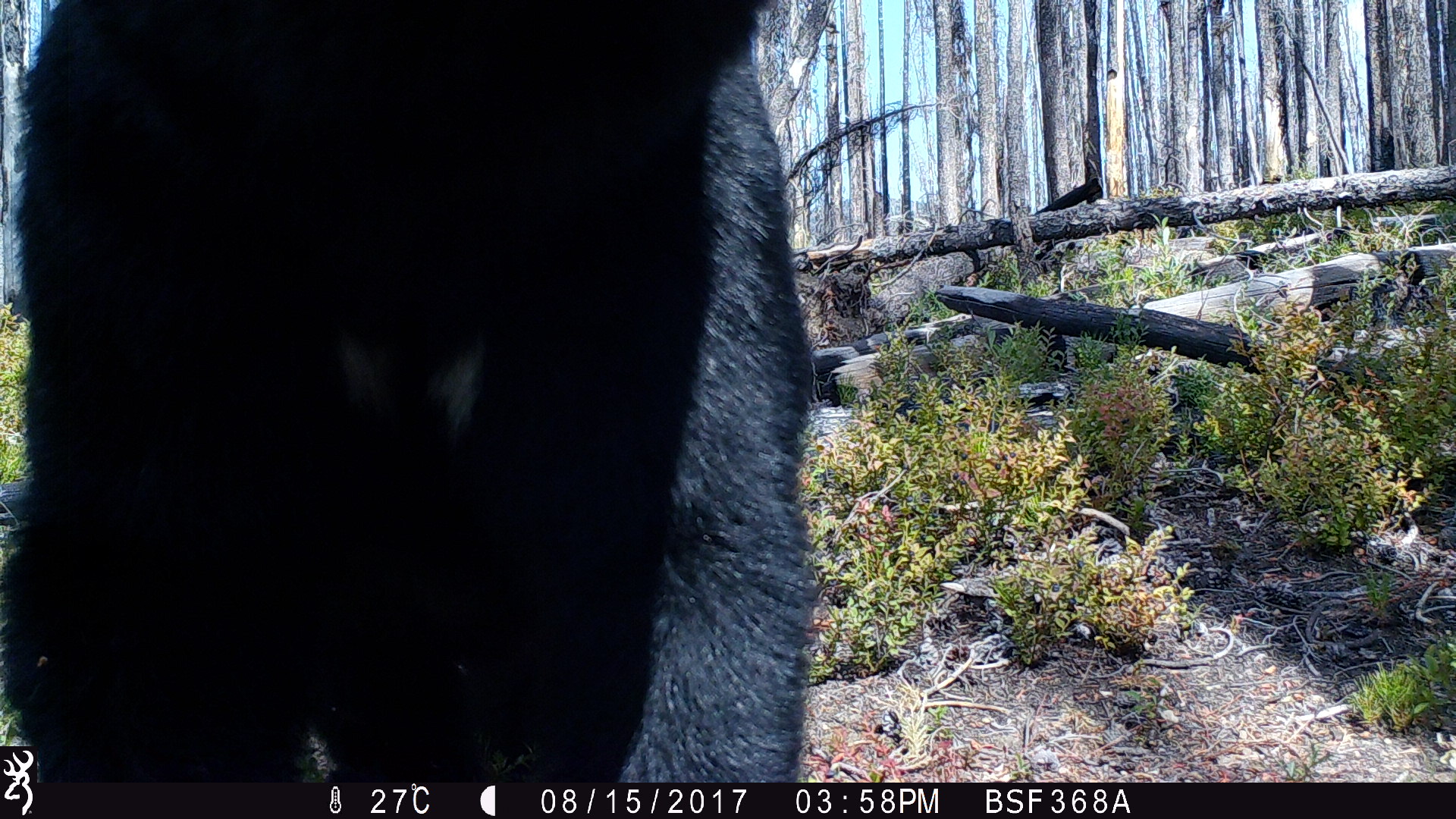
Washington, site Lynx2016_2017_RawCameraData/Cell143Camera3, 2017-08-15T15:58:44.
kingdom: Animalia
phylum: Chordata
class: Mammalia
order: Carnivora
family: Ursidae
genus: Ursus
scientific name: Ursus americanus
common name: american black bear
Ursus americanus (american black bear). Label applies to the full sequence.